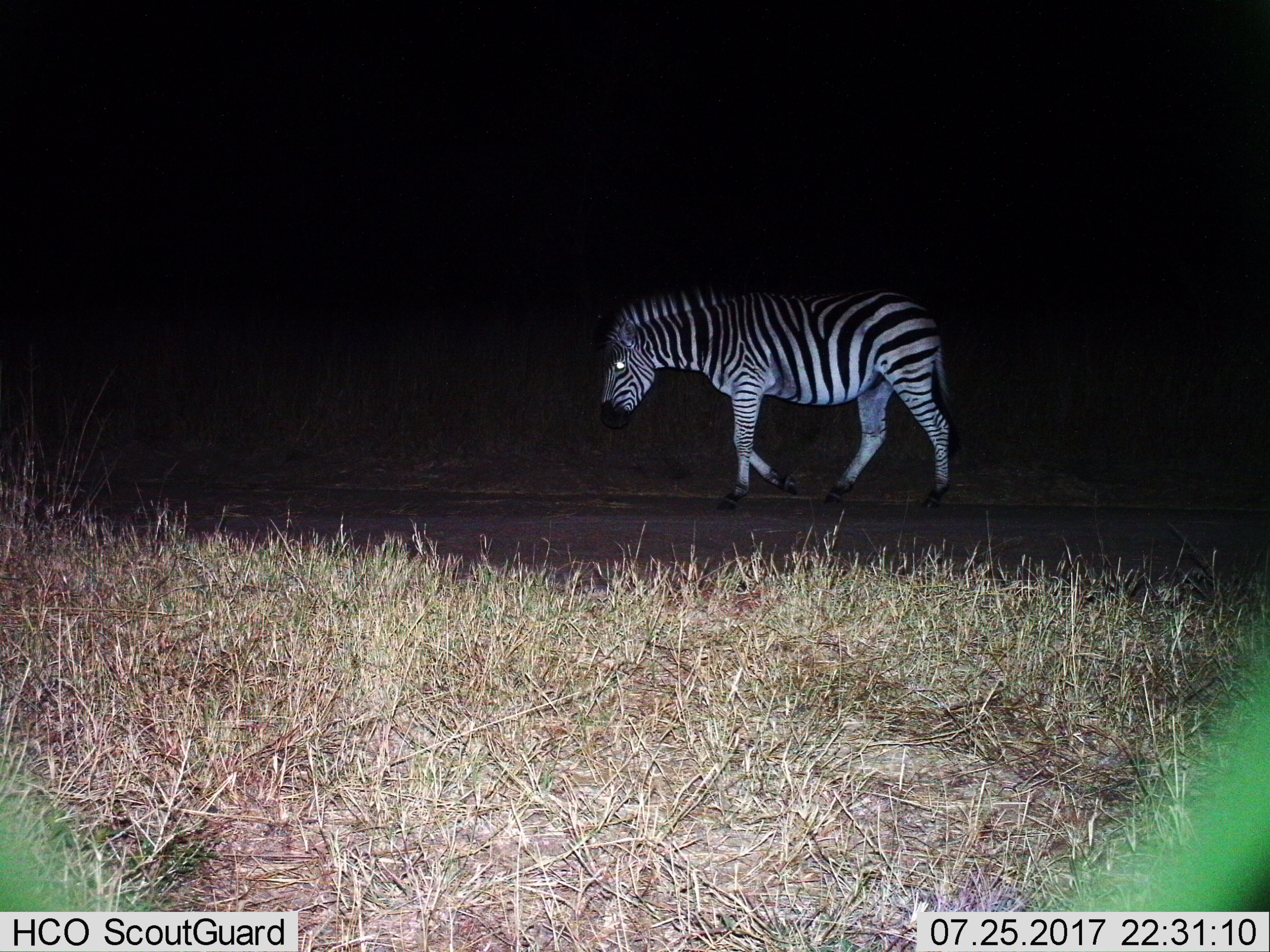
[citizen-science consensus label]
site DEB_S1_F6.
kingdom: Animalia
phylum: Chordata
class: Mammalia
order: Perissodactyla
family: Equidae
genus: Equus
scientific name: Equus quagga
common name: plains zebra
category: zebraplains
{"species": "zebraplains (plains zebra) (Equus quagga)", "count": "1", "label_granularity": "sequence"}